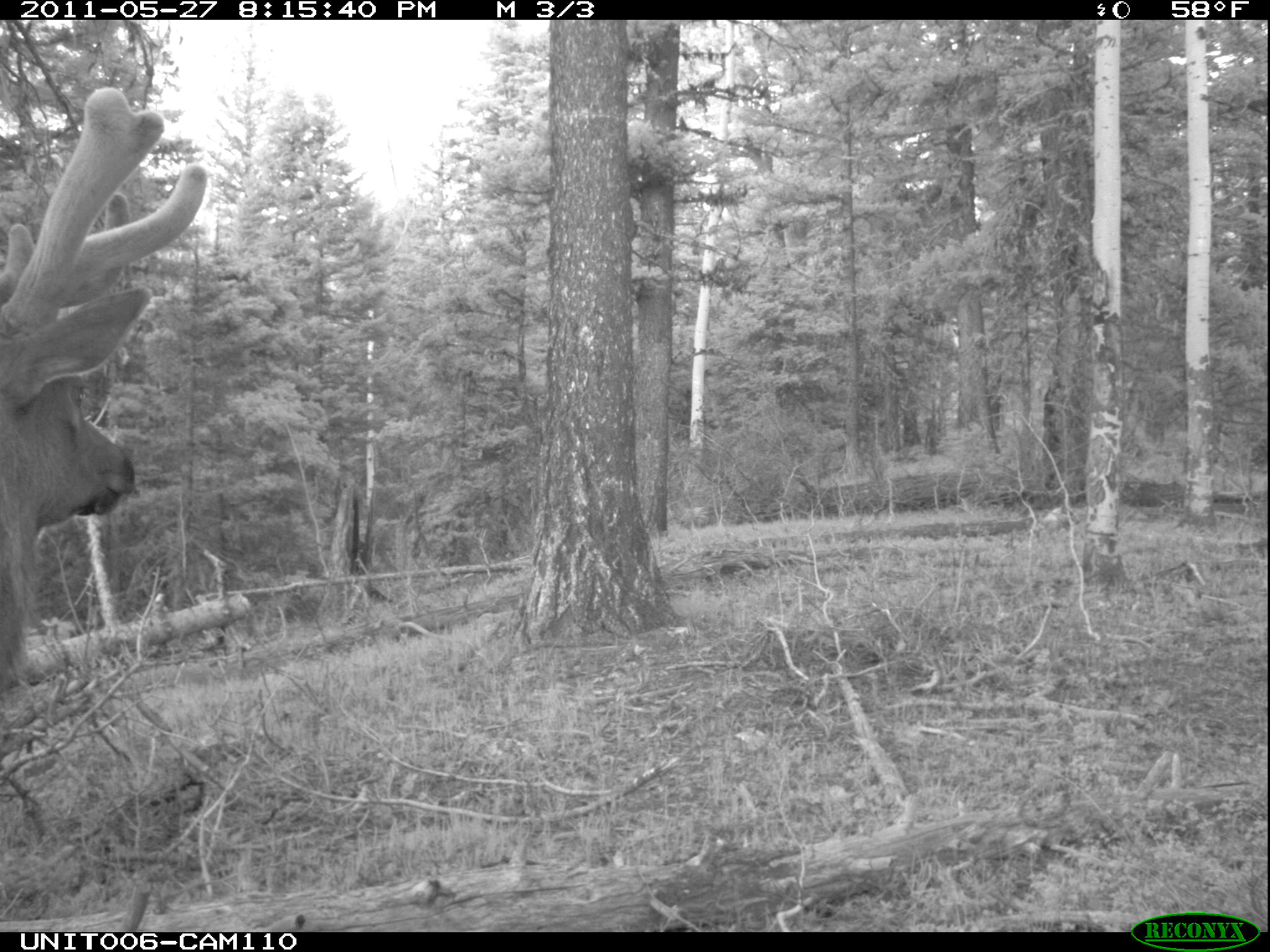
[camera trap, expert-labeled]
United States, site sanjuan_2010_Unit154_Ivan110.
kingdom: Animalia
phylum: Chordata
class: Mammalia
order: Artiodactyla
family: Cervidae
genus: Cervus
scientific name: Cervus elaphus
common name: red deer